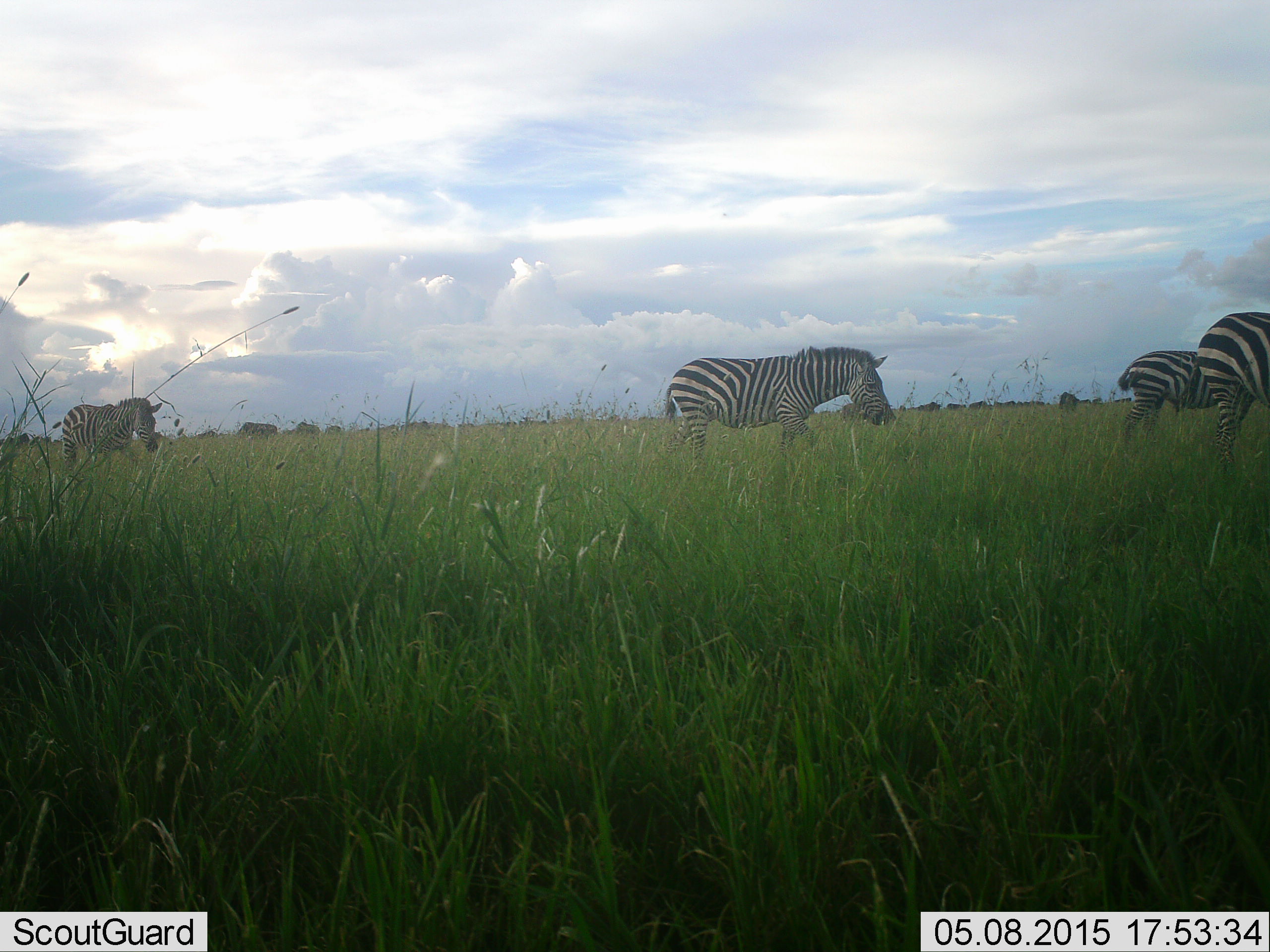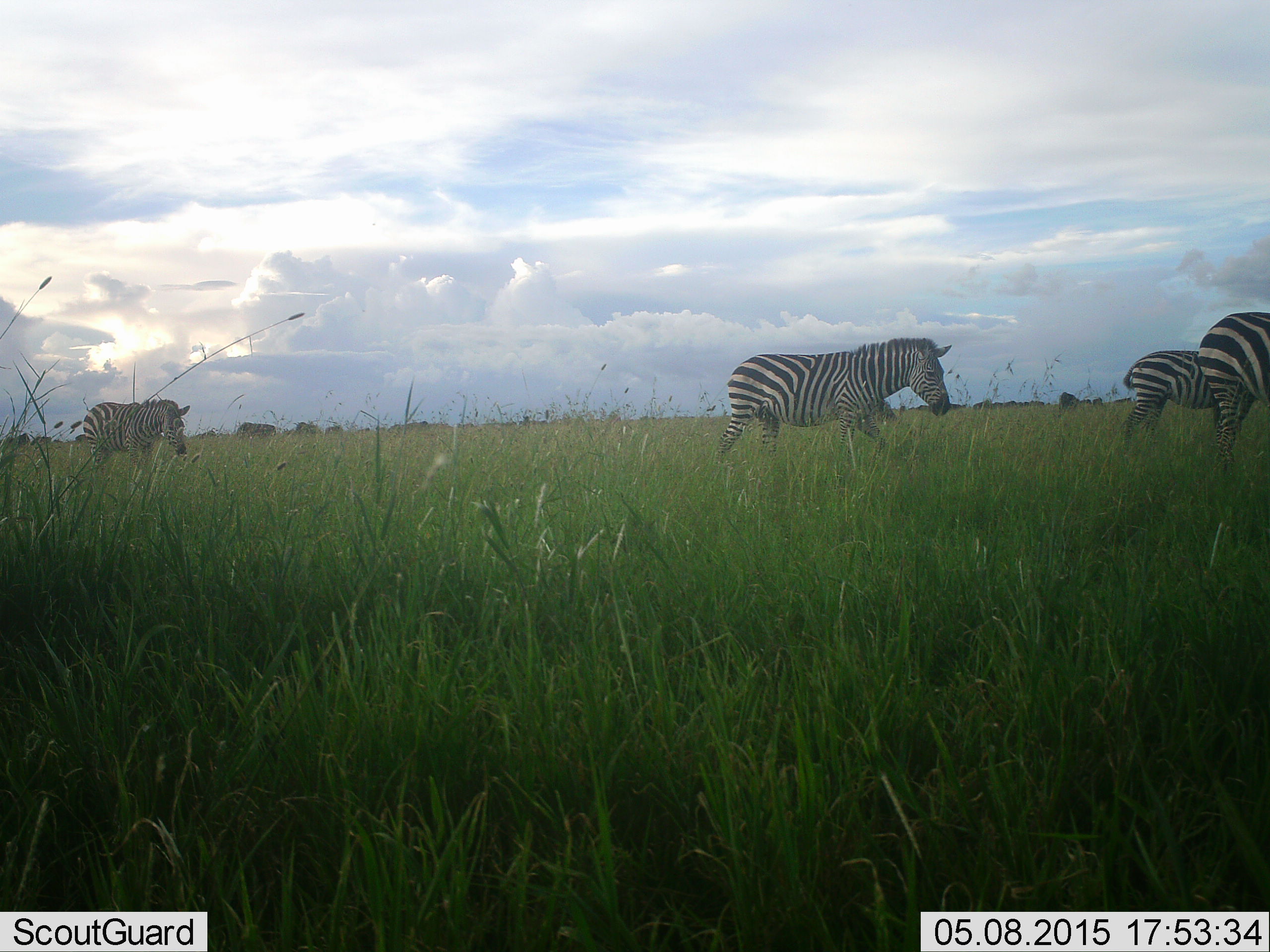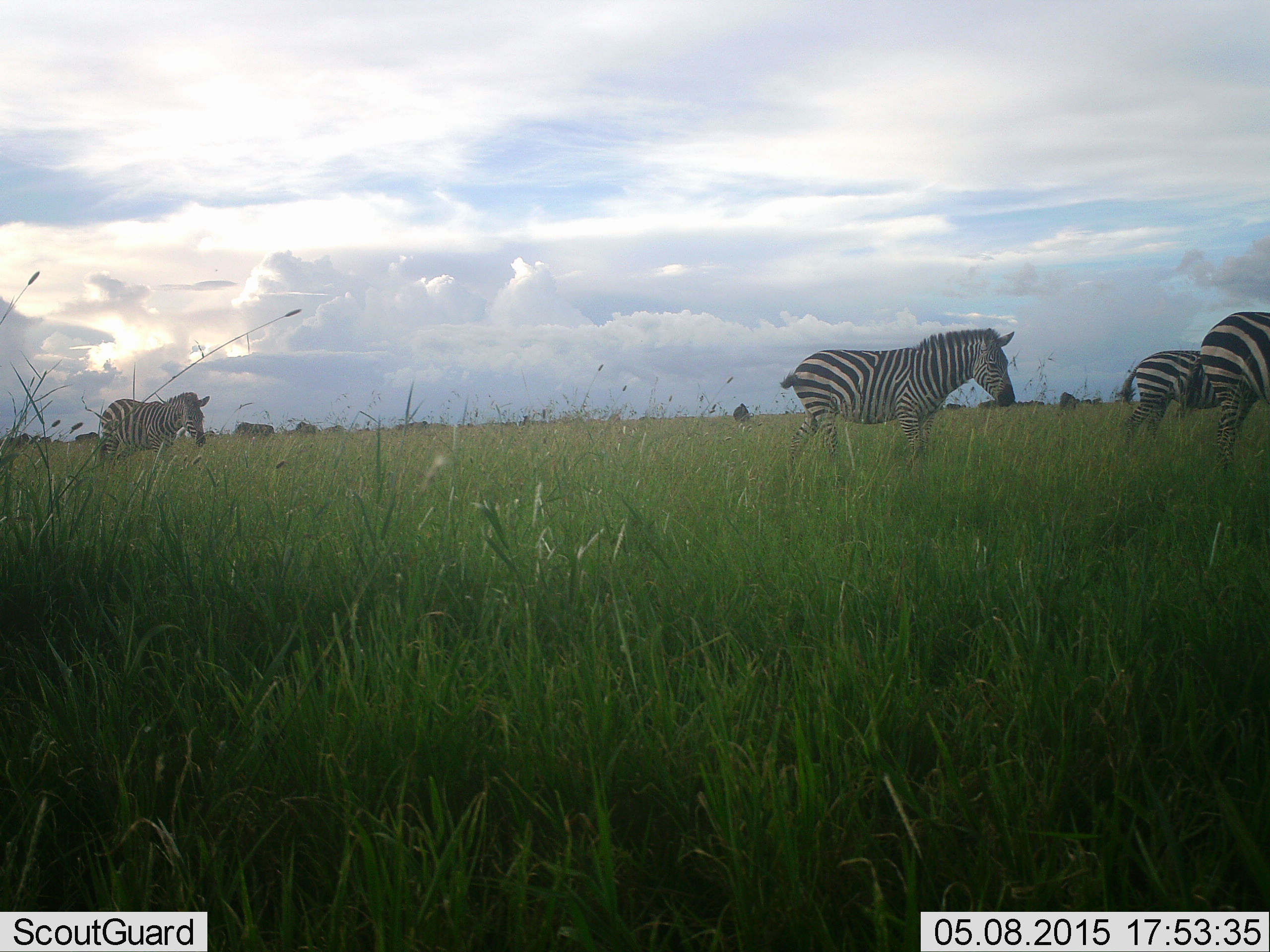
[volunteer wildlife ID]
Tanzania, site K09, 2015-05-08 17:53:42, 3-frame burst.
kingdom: Animalia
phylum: Chordata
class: Mammalia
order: Perissodactyla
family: Equidae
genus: Equus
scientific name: Equus quagga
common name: plains zebra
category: zebra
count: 4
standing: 27%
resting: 0%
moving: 100%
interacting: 0%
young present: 9%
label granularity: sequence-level